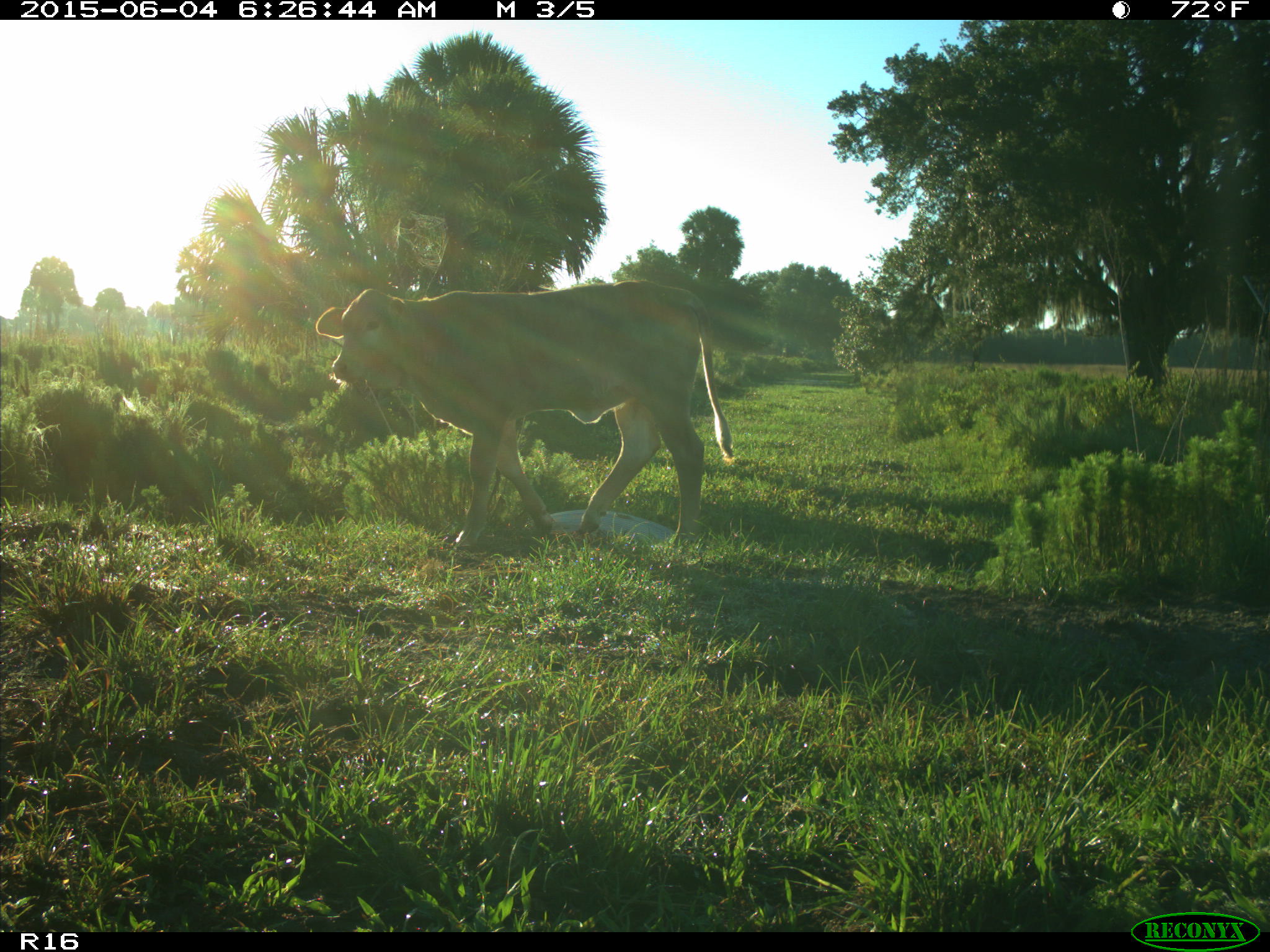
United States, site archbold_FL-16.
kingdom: Animalia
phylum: Chordata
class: Mammalia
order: Artiodactyla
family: Bovidae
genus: Bos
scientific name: Bos taurus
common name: domestic cow